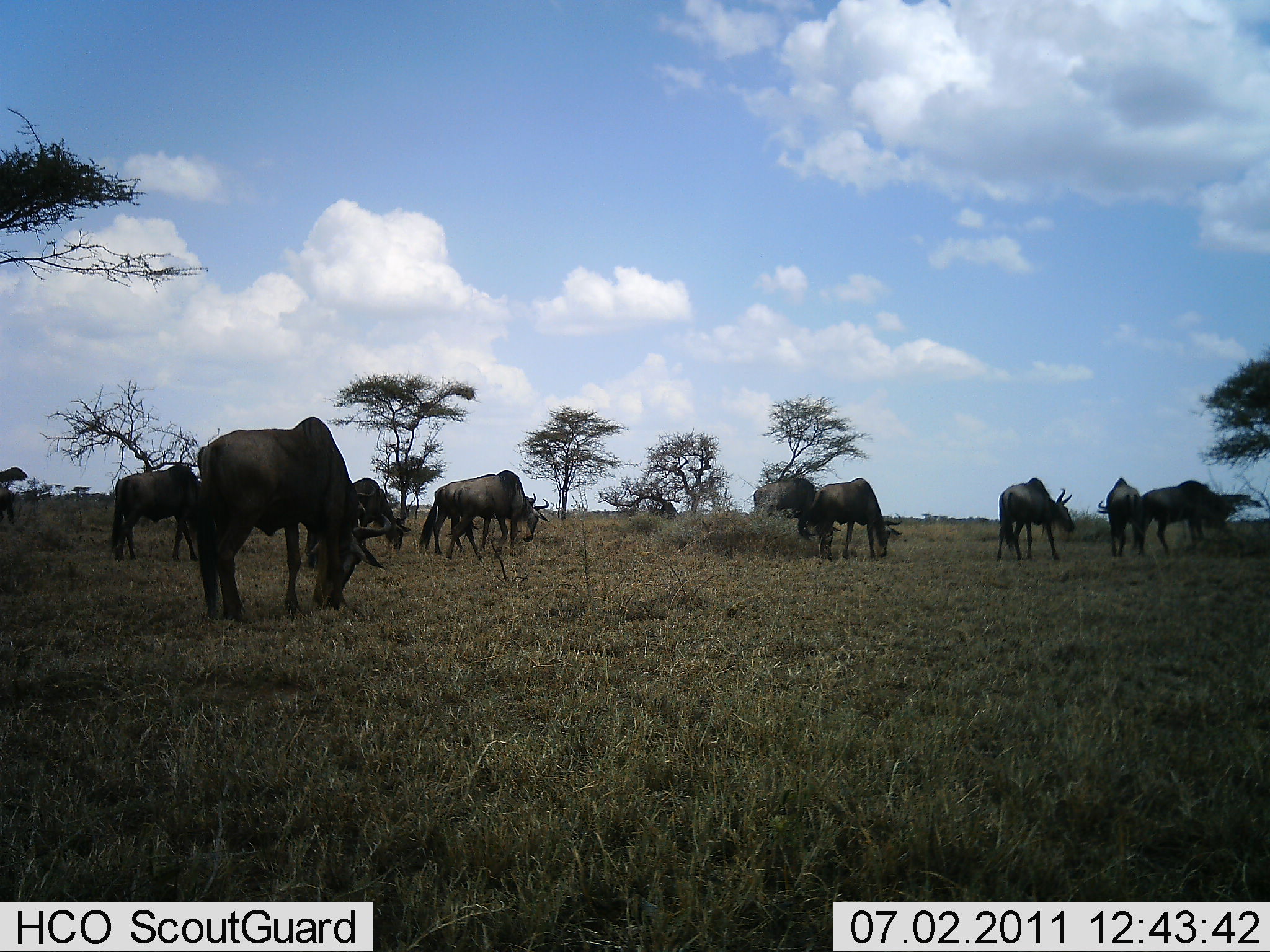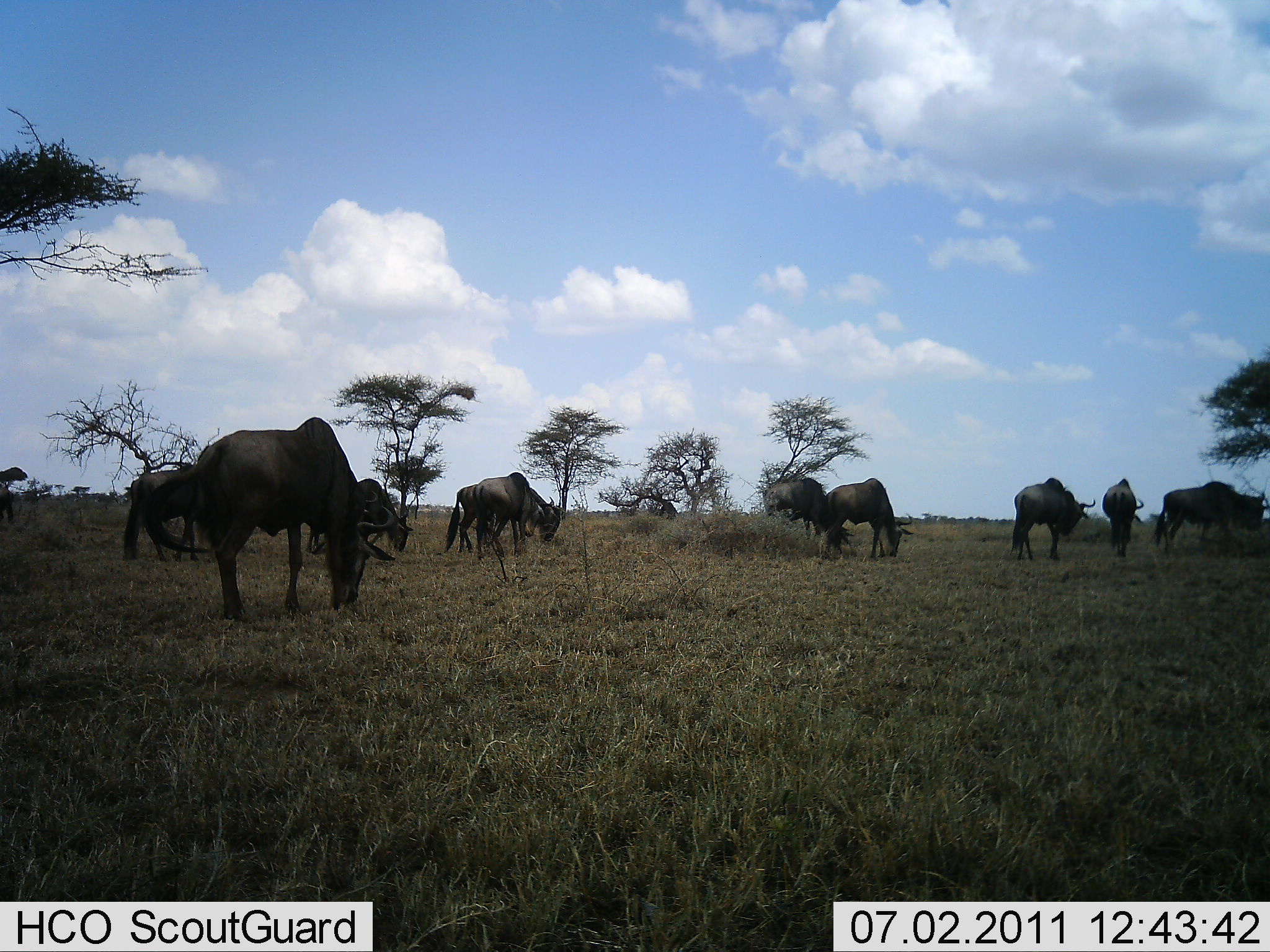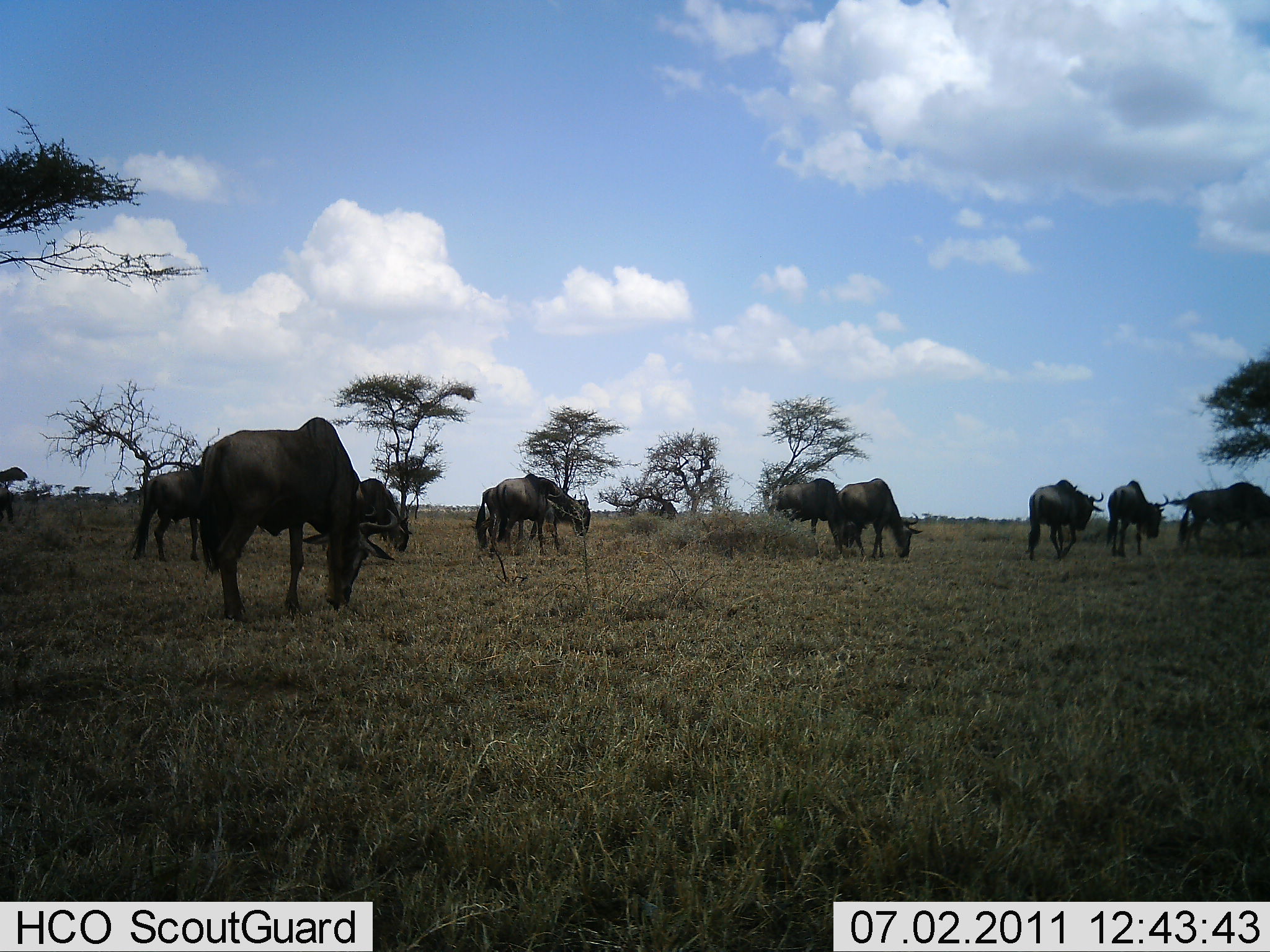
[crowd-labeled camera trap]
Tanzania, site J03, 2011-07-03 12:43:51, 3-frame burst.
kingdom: Animalia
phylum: Chordata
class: Mammalia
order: Artiodactyla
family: Bovidae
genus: Connochaetes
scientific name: Connochaetes taurinus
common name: blue wildebeest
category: wildebeest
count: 10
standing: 54%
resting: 0%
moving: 77%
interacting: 0%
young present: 0%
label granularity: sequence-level